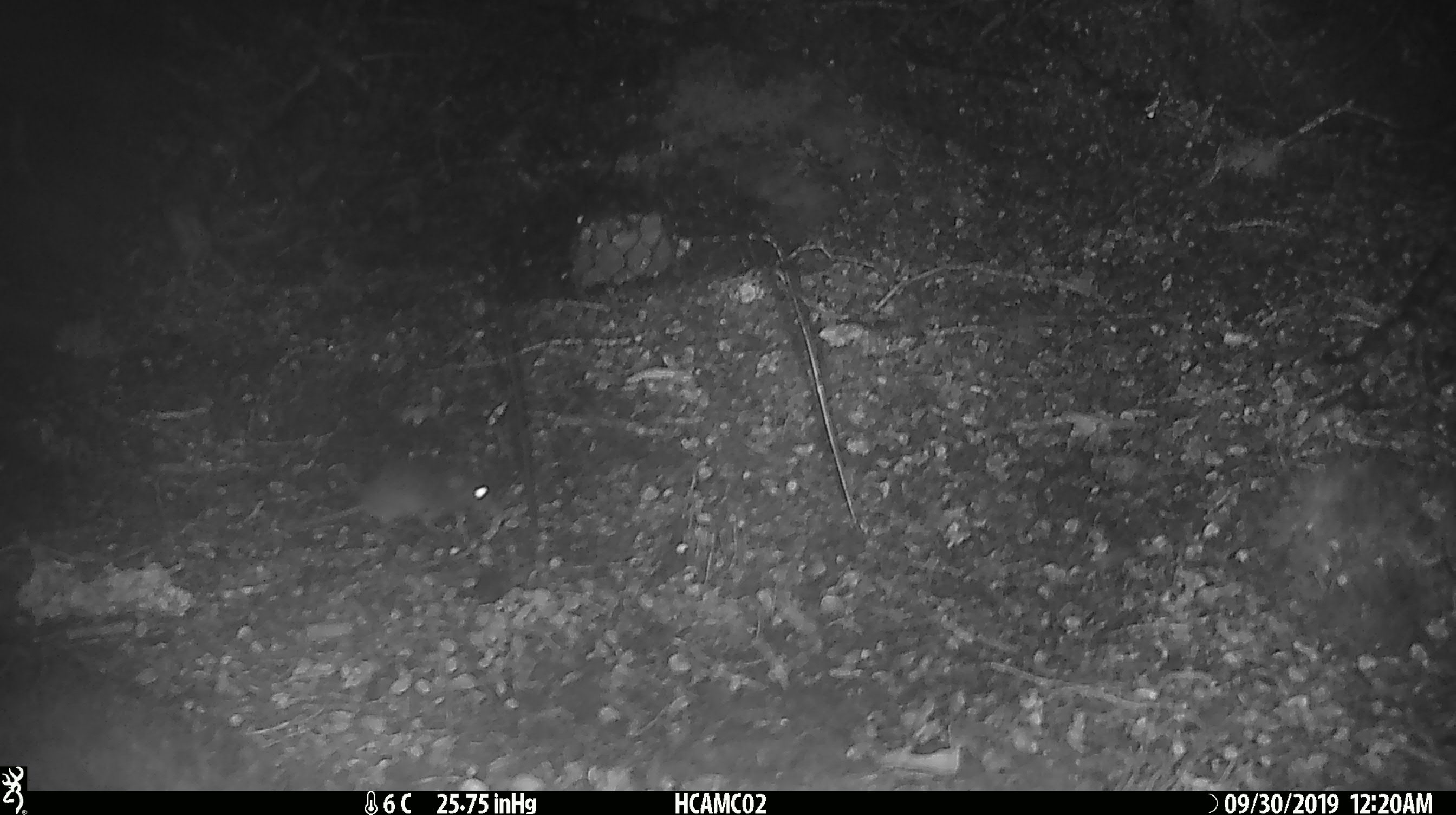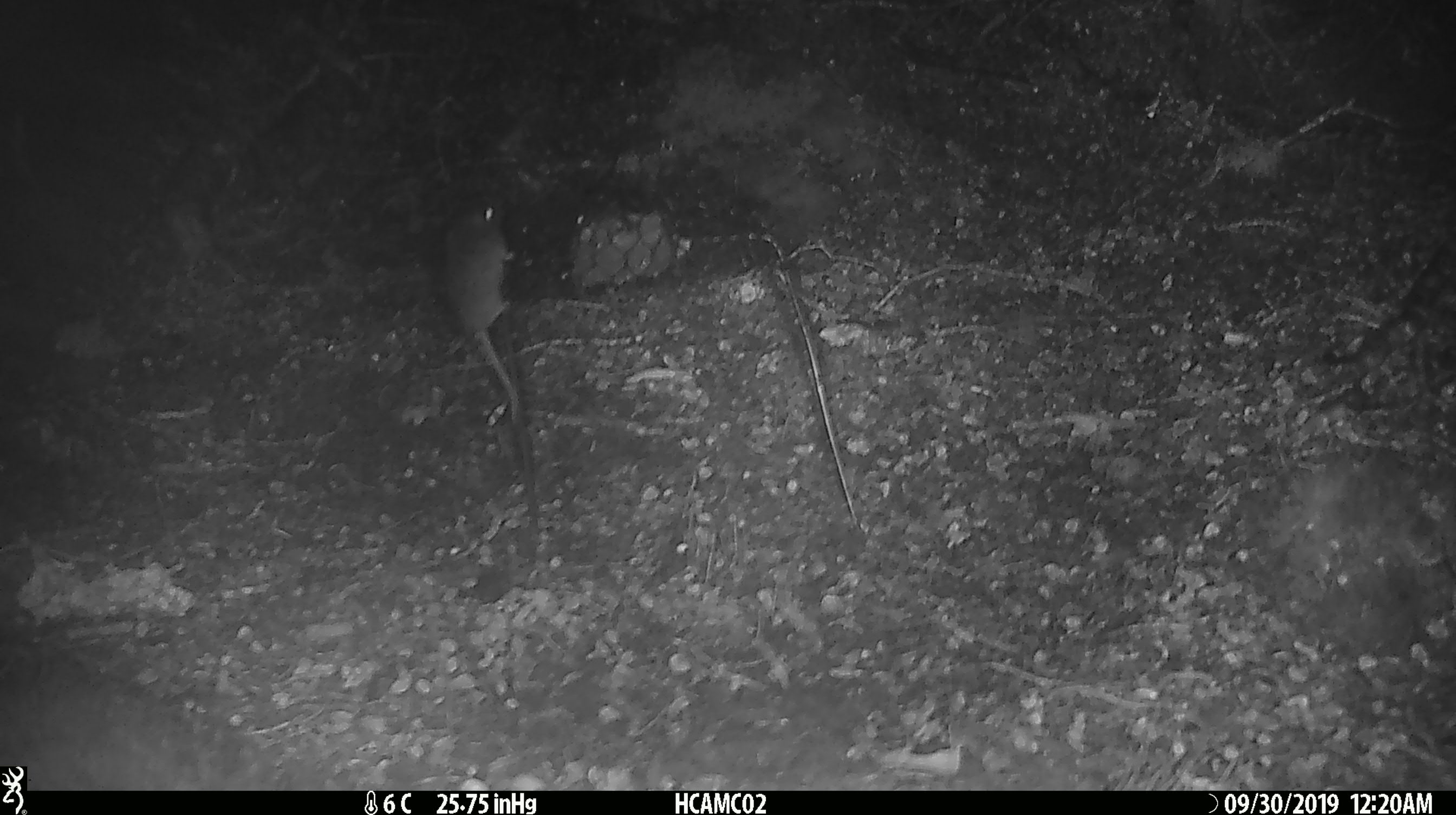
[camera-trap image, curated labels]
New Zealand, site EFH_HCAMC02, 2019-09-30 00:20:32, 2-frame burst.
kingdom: Animalia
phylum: Chordata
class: Mammalia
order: Rodentia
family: Muridae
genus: Mus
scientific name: Mus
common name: mouse